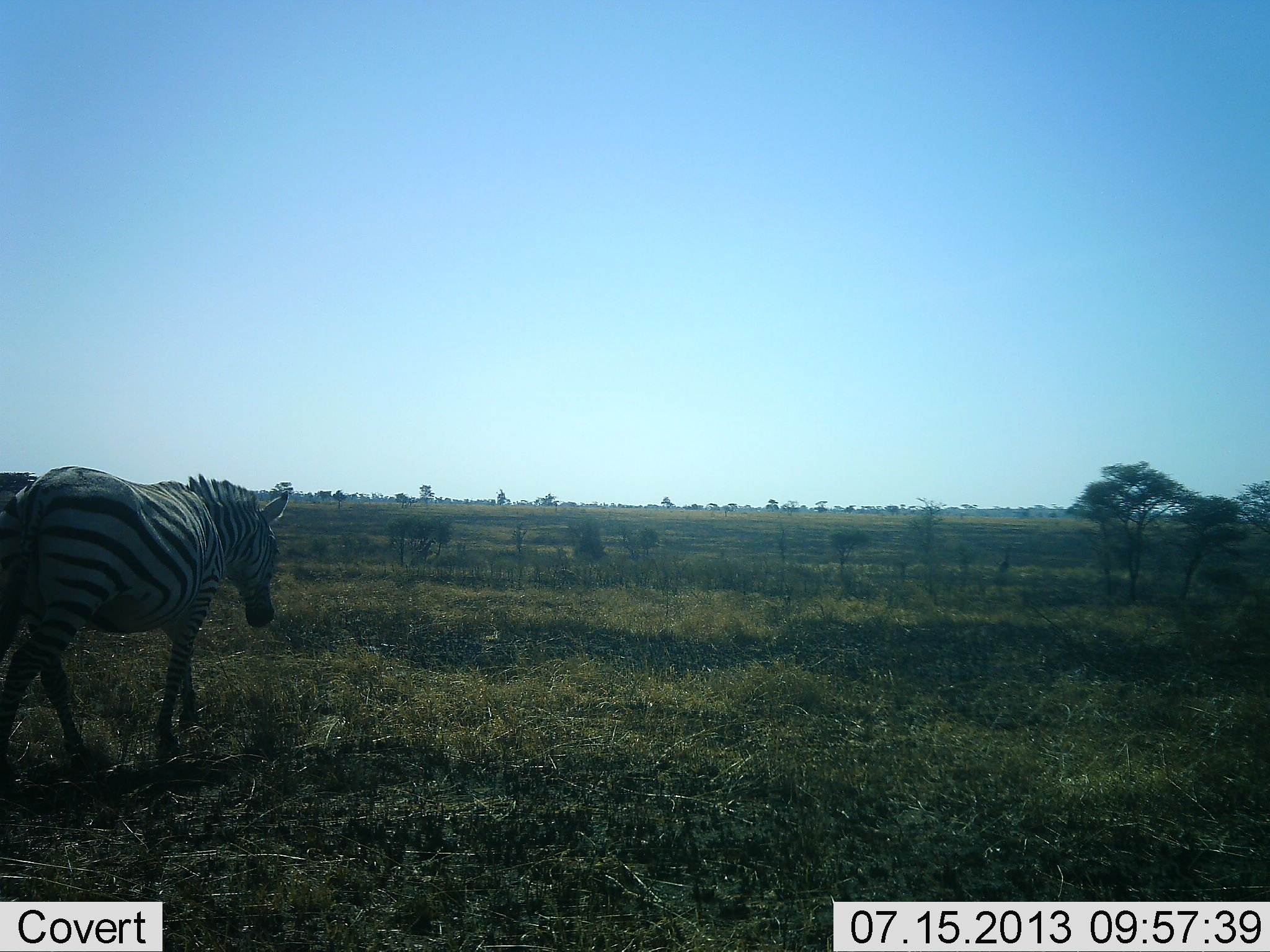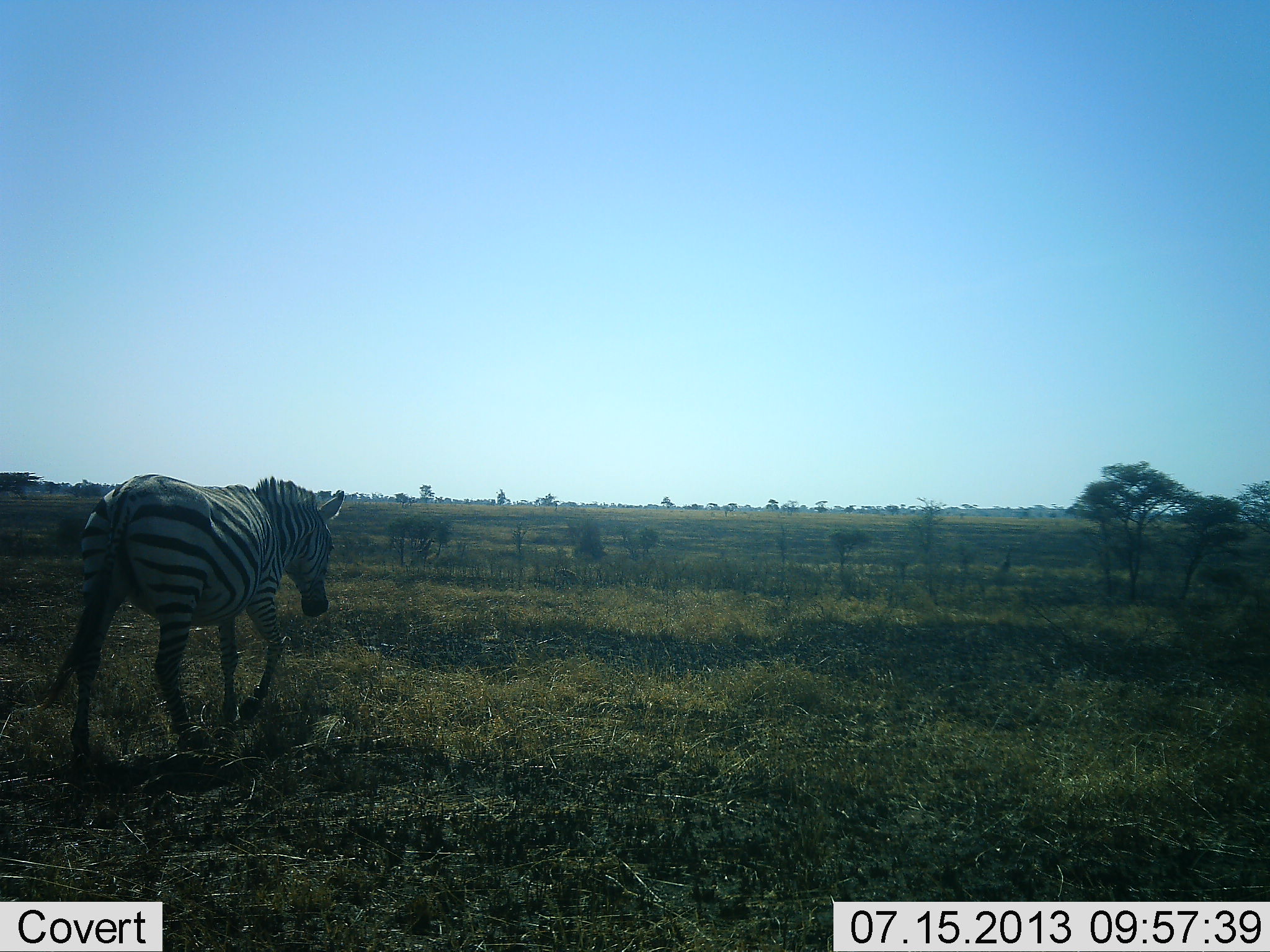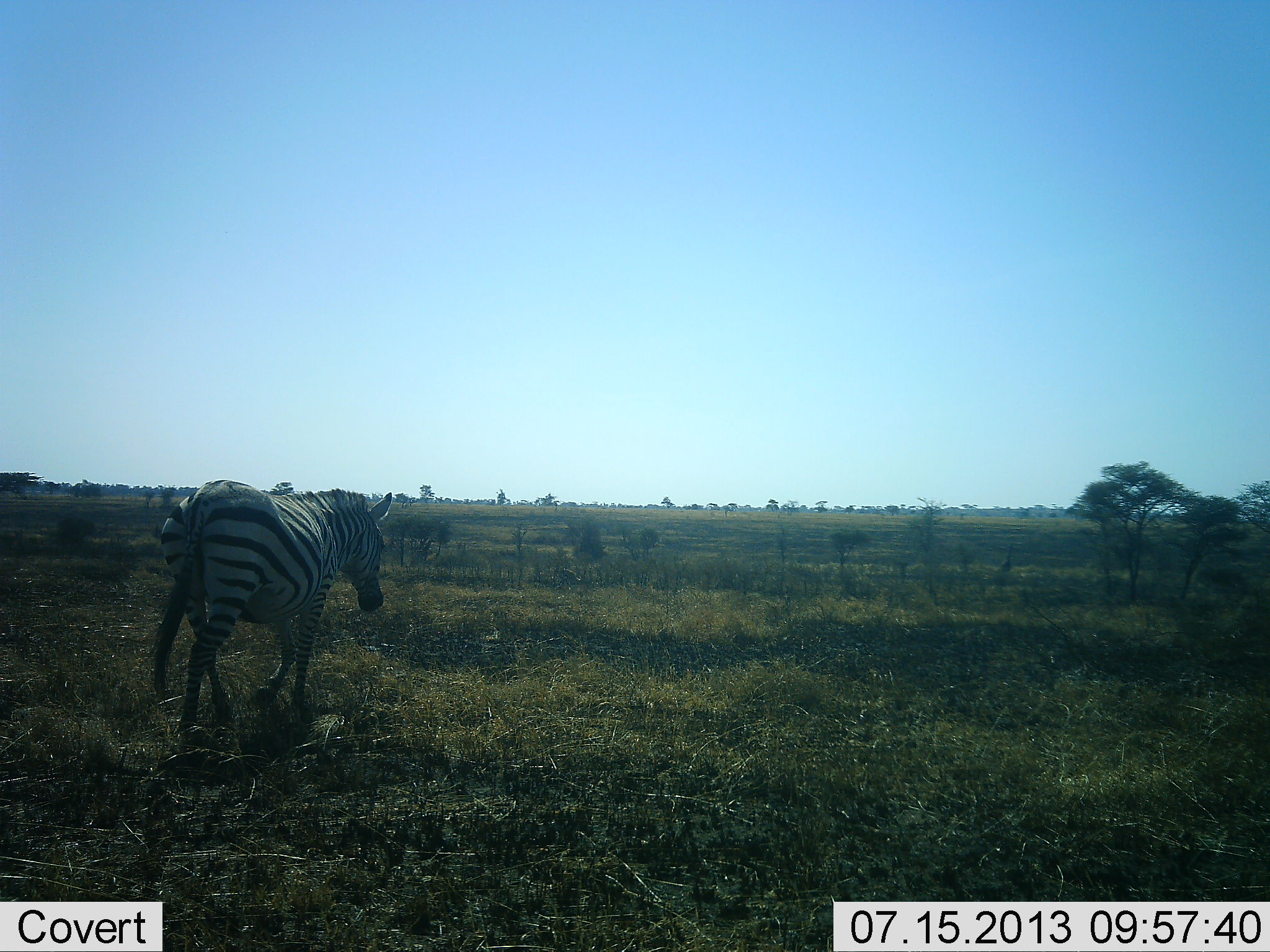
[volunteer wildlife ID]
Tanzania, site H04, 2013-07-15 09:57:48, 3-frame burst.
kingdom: Animalia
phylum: Chordata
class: Mammalia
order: Perissodactyla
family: Equidae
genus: Equus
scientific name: Equus quagga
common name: plains zebra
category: zebra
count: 1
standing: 0%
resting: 0%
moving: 100%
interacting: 0%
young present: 3%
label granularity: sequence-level